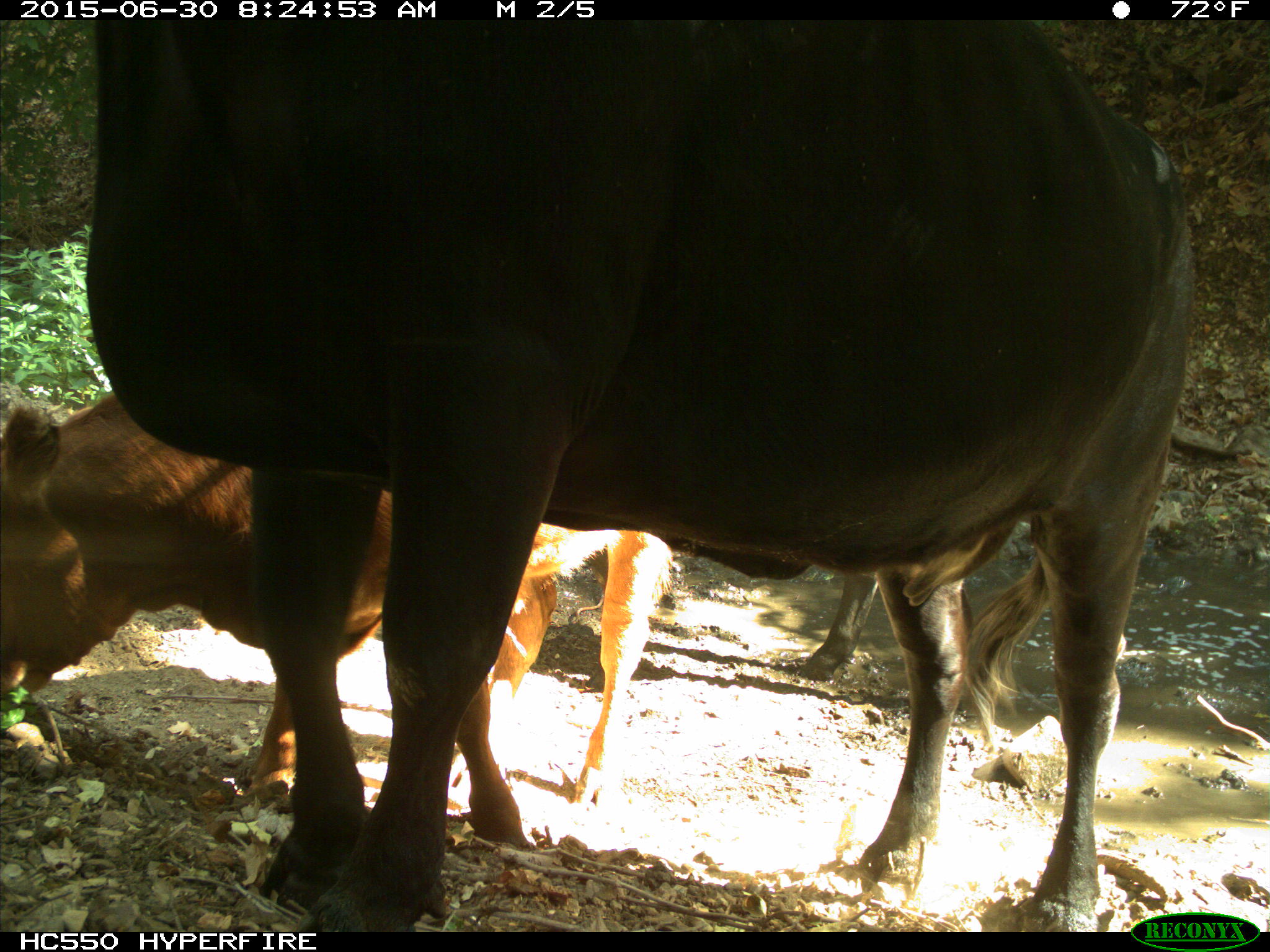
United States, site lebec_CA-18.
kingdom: Animalia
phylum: Chordata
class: Mammalia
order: Artiodactyla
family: Bovidae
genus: Bos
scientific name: Bos taurus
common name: domestic cow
Bos taurus (domestic cow).